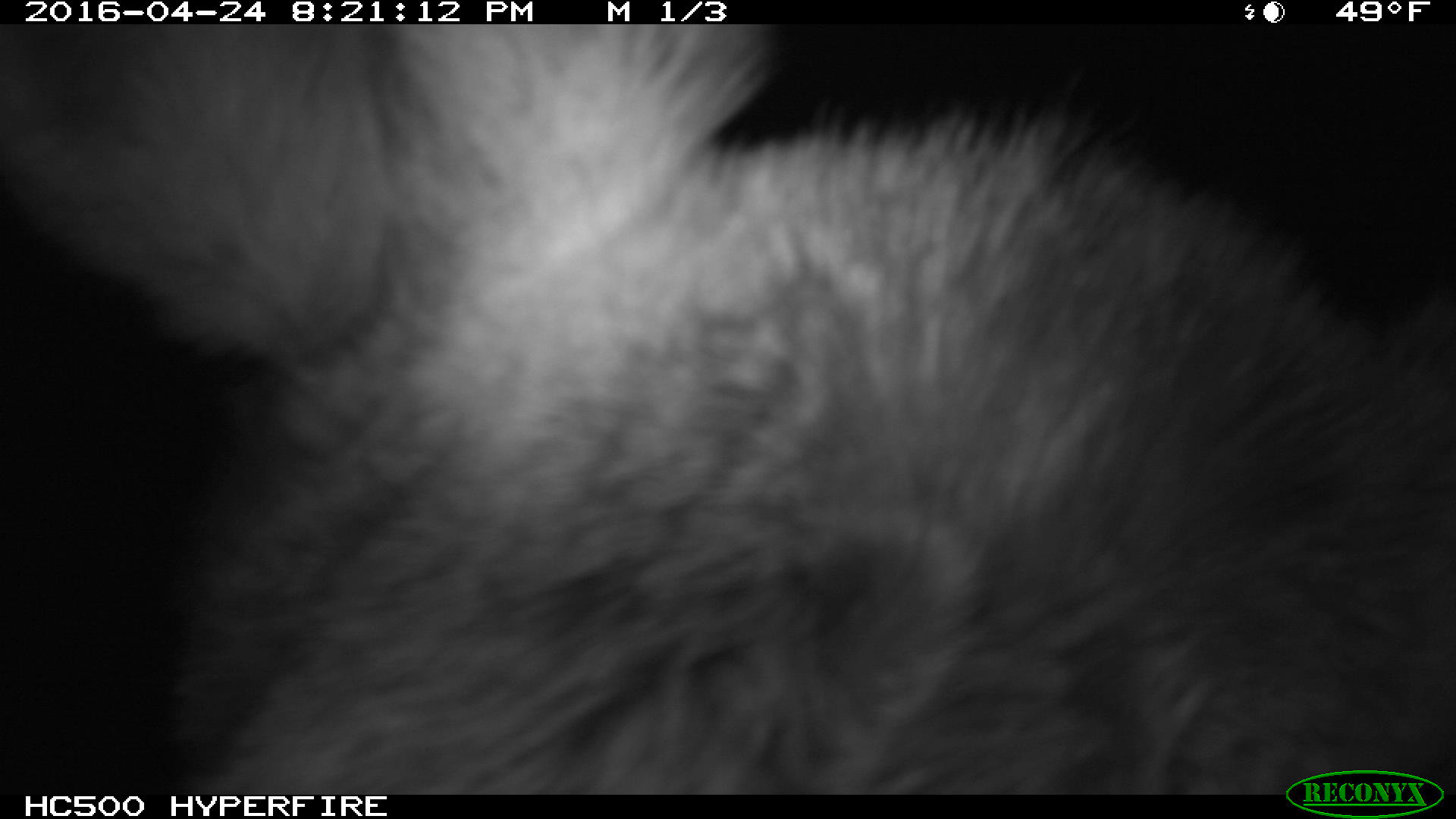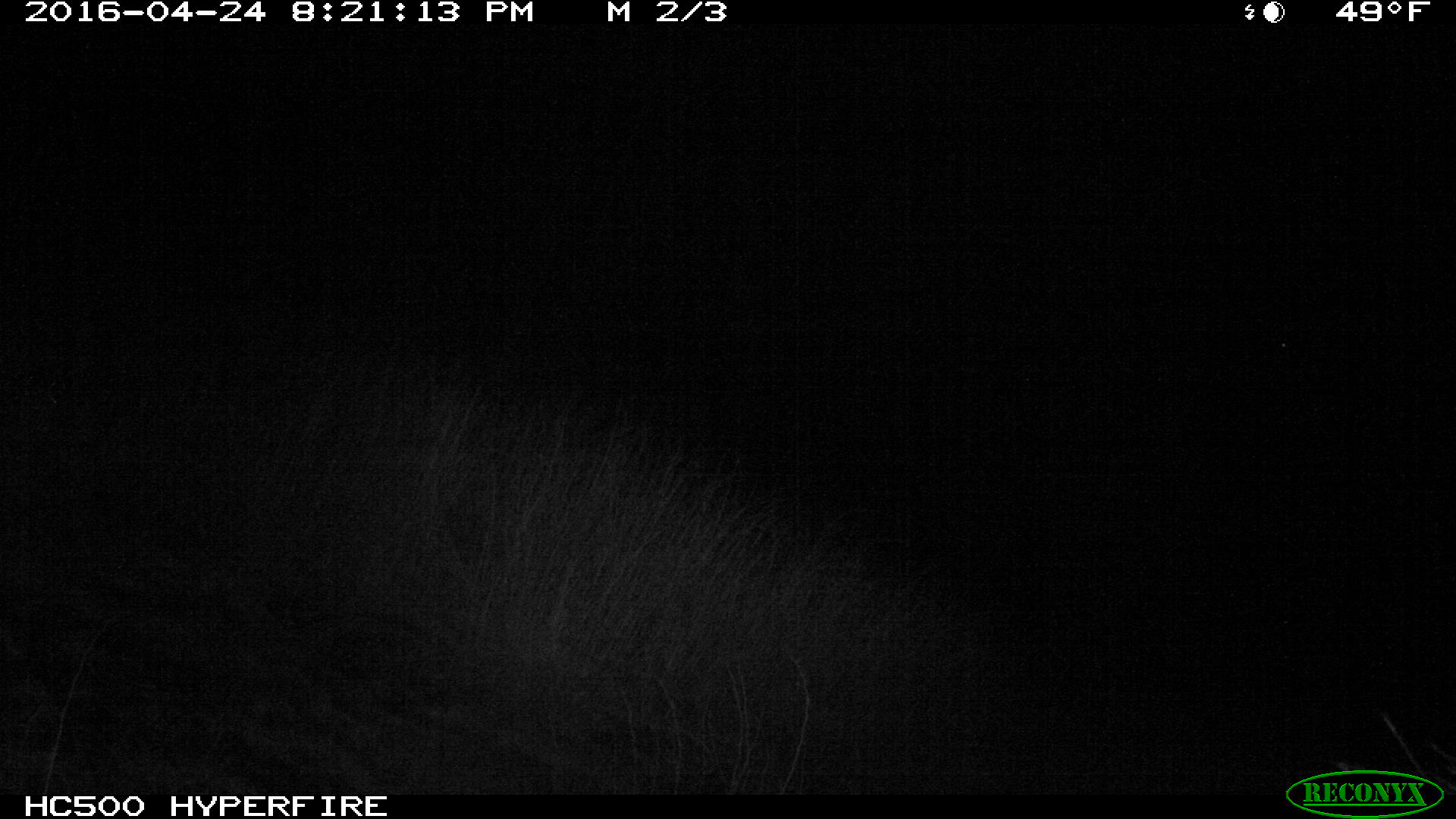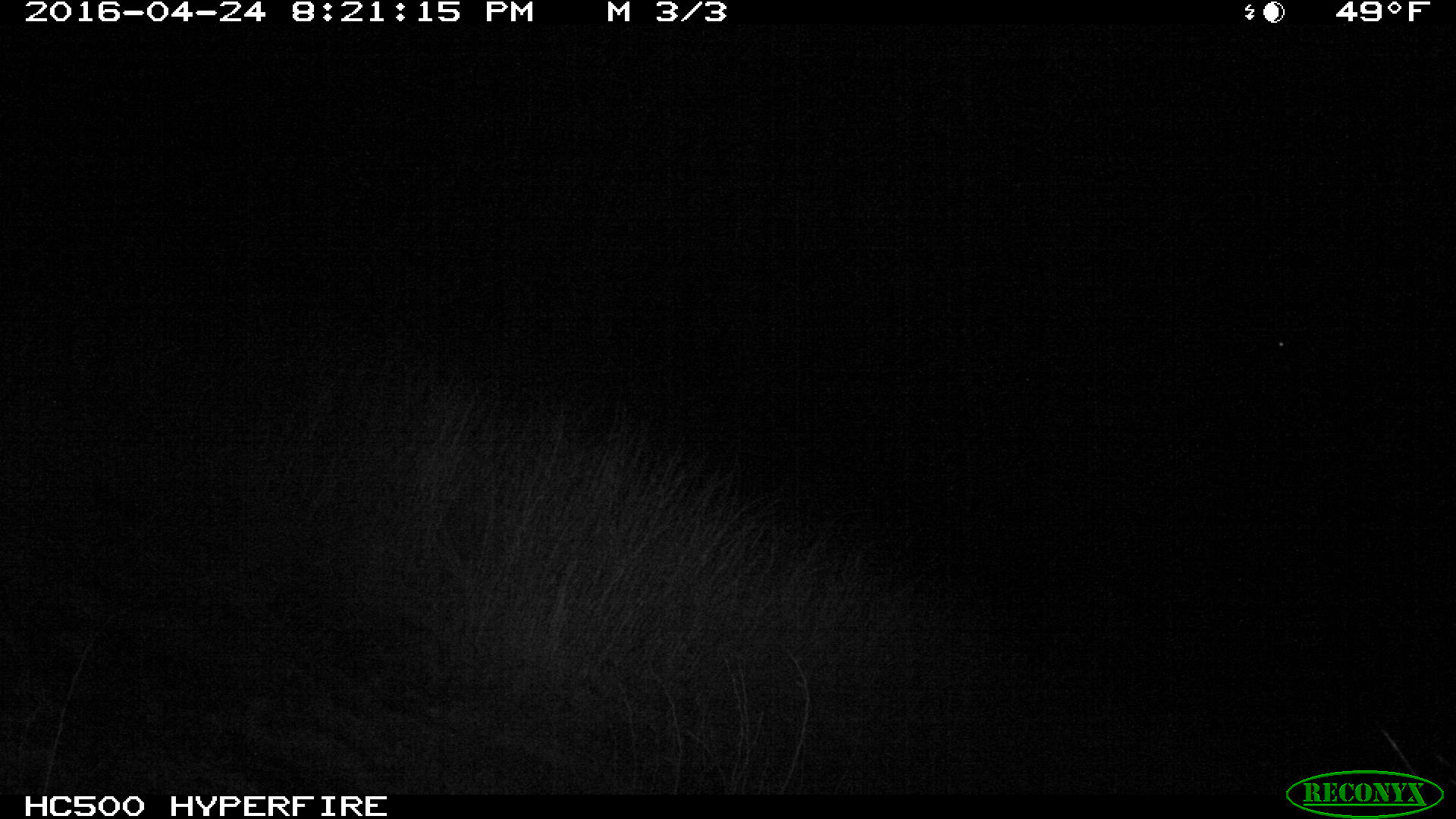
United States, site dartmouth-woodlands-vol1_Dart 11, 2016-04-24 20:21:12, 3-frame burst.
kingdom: Animalia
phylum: Chordata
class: Mammalia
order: Artiodactyla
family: Cervidae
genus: Alces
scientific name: Alces alces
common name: moose